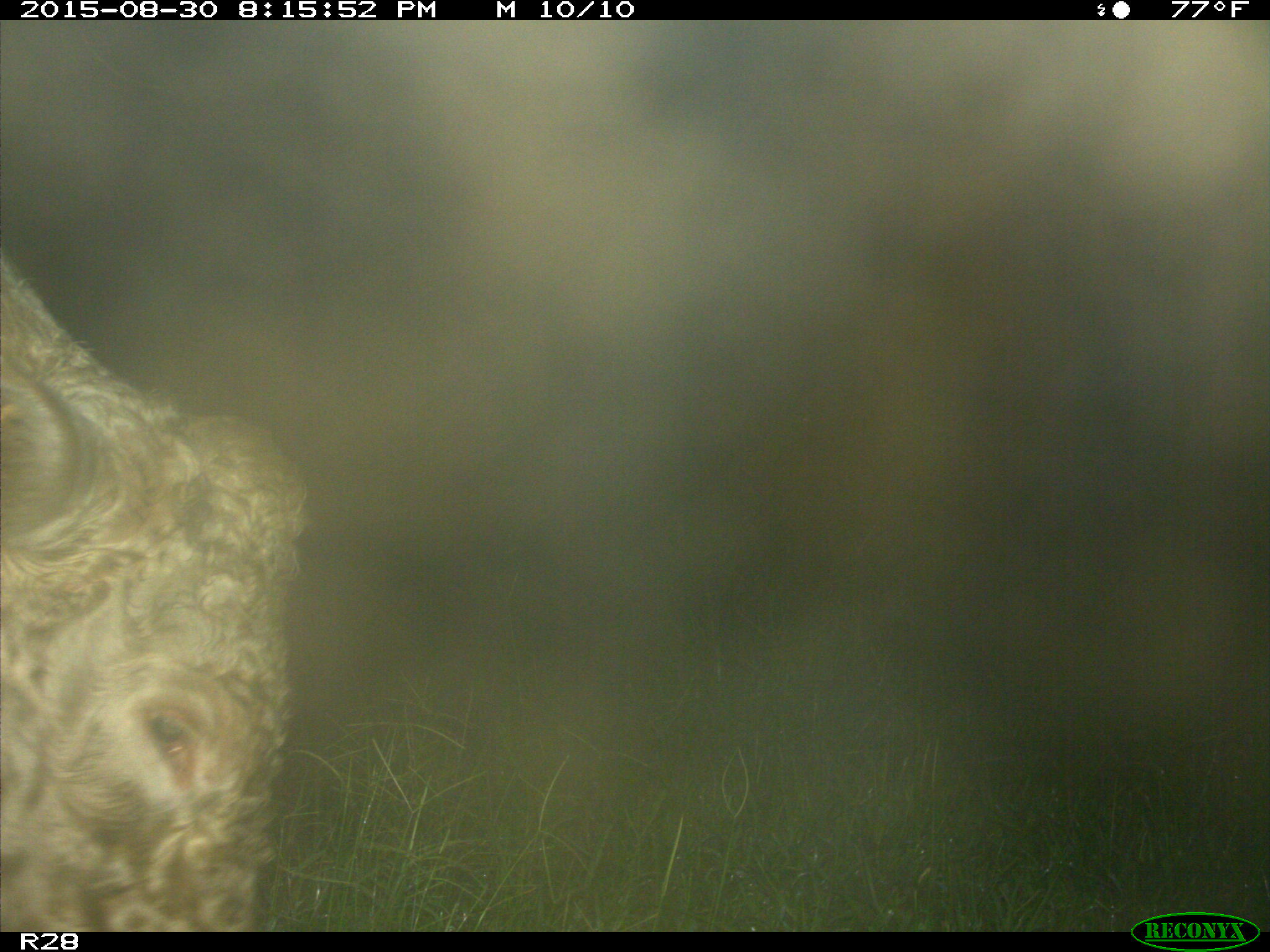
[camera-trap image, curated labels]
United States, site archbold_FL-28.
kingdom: Animalia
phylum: Chordata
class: Mammalia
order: Artiodactyla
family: Bovidae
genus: Bos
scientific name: Bos taurus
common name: domestic cow